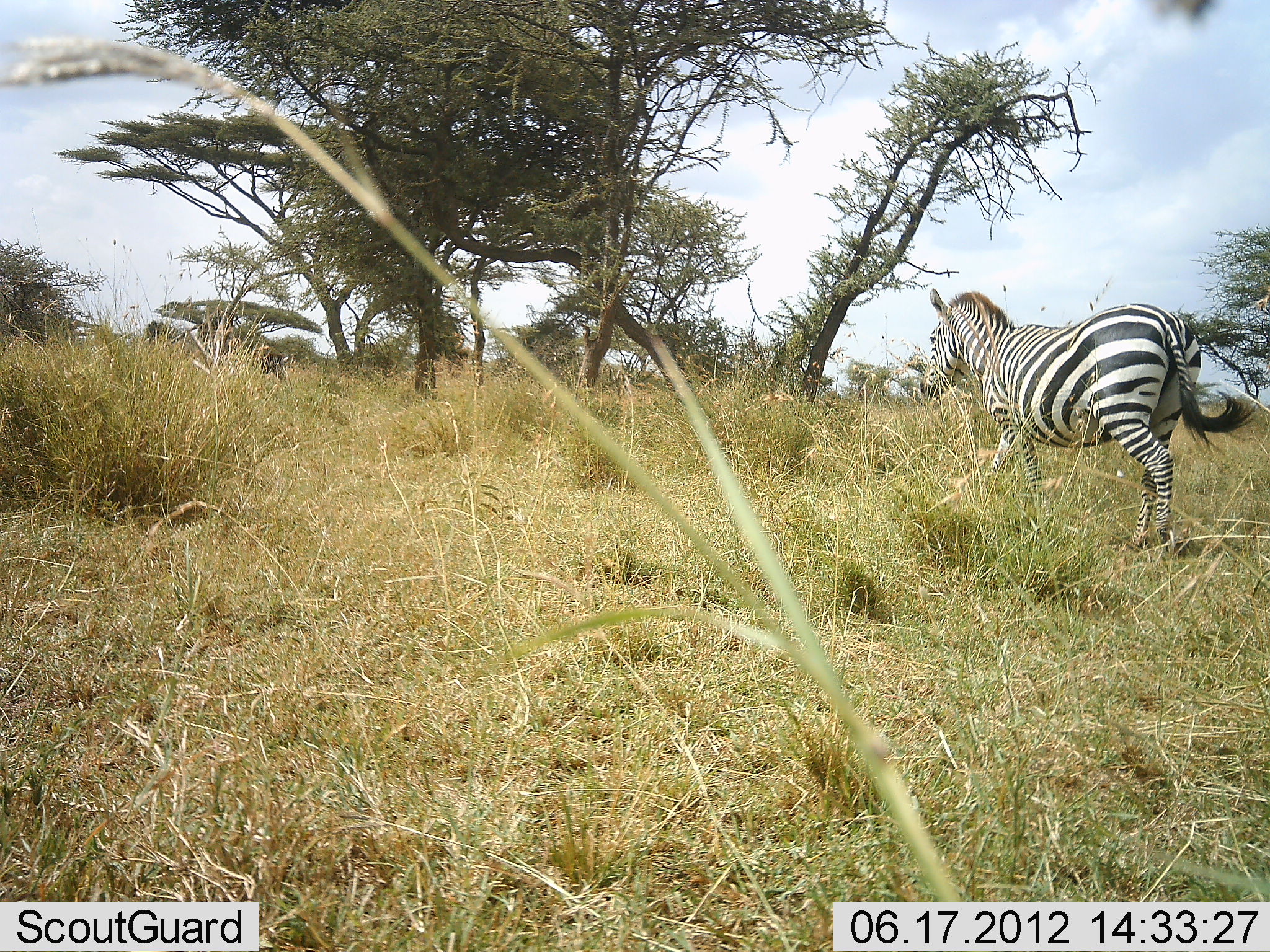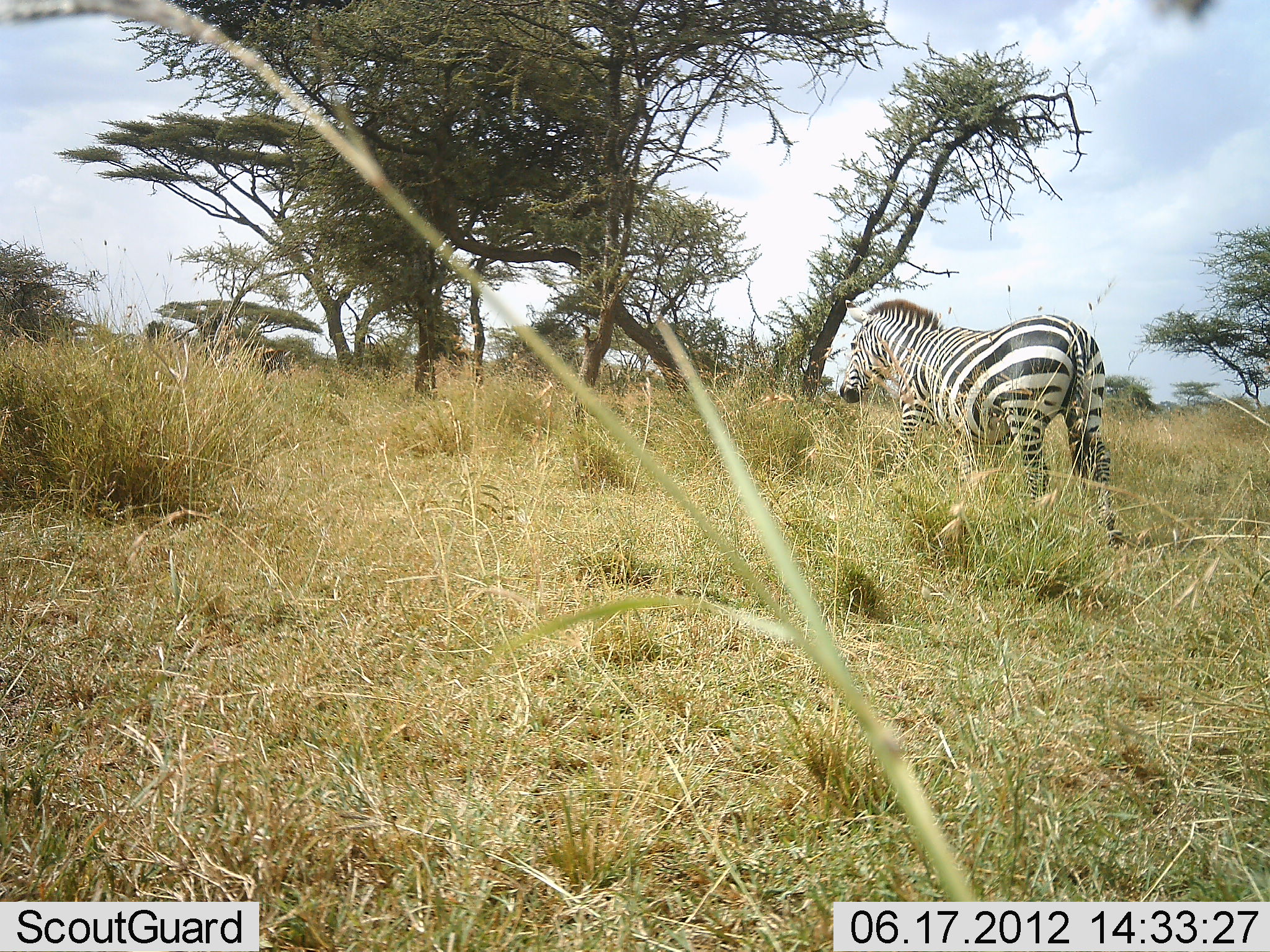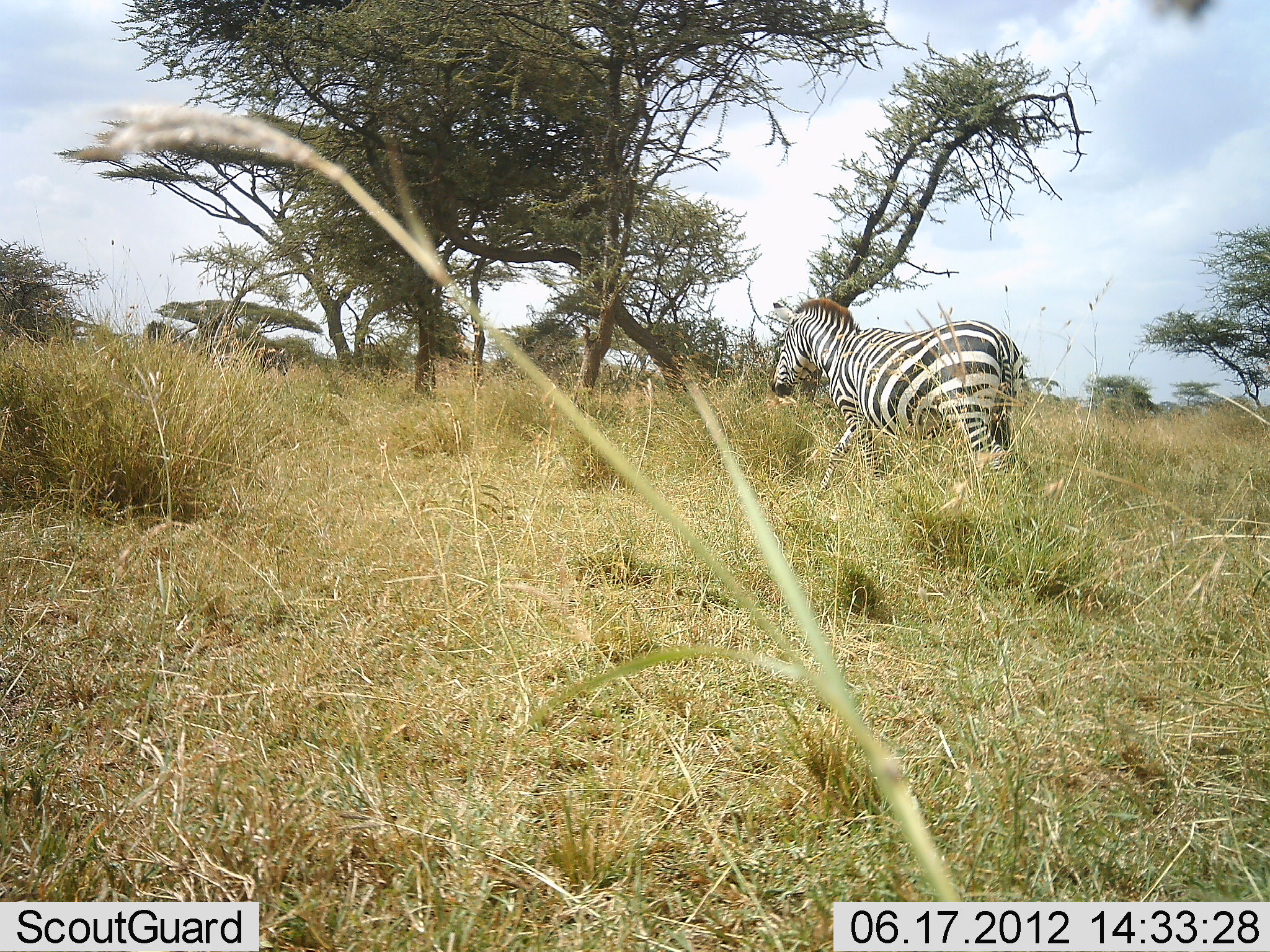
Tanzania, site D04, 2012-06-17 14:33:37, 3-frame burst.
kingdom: Animalia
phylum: Chordata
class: Mammalia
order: Perissodactyla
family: Equidae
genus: Equus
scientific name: Equus quagga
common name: plains zebra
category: zebra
Zebra (plains zebra) (Equus quagga), count 1. Behavior (volunteer vote fractions): standing 30%, resting 0%, moving 80%, interacting 0%. Young present (vote fraction): 0%. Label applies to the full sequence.